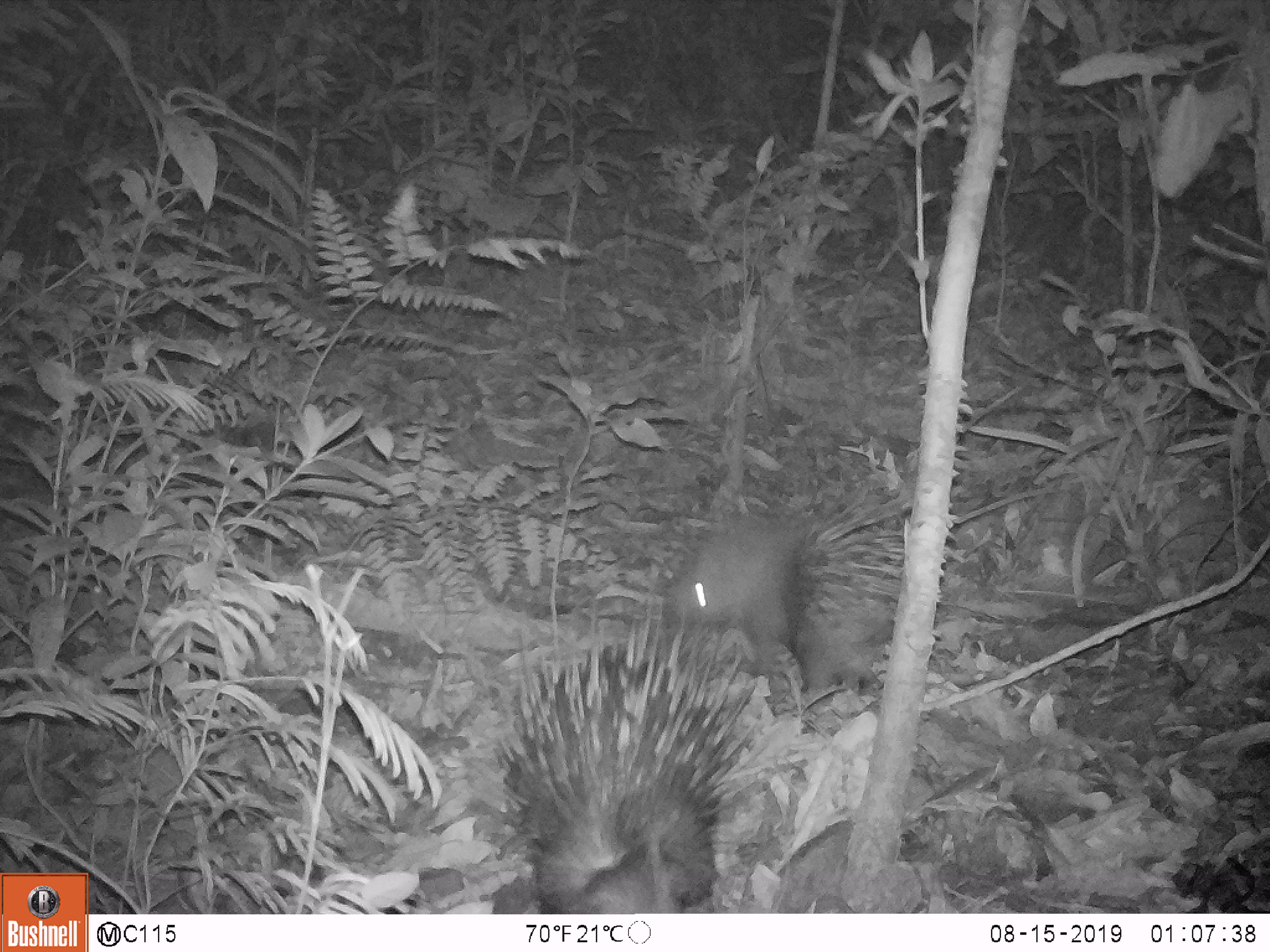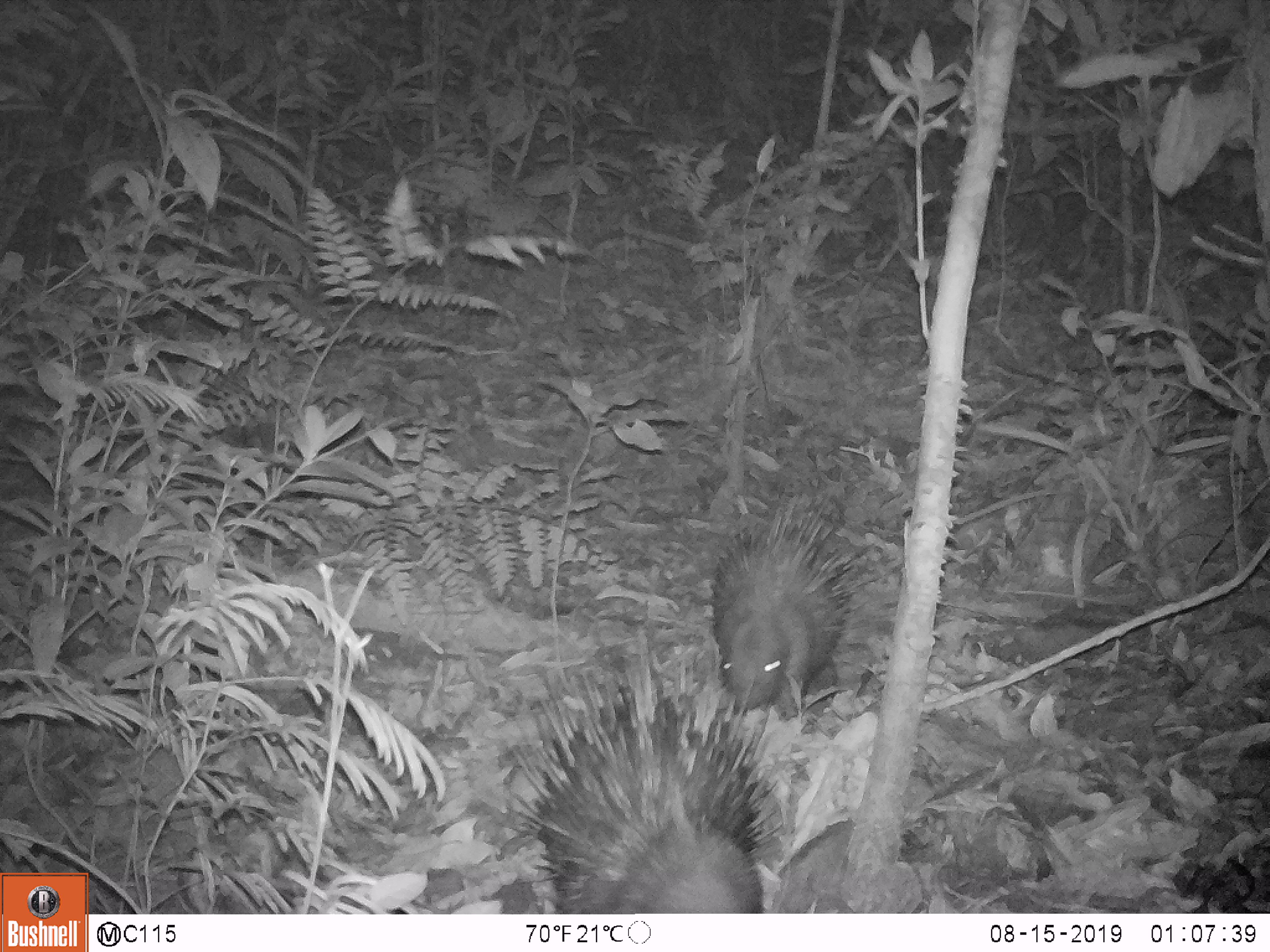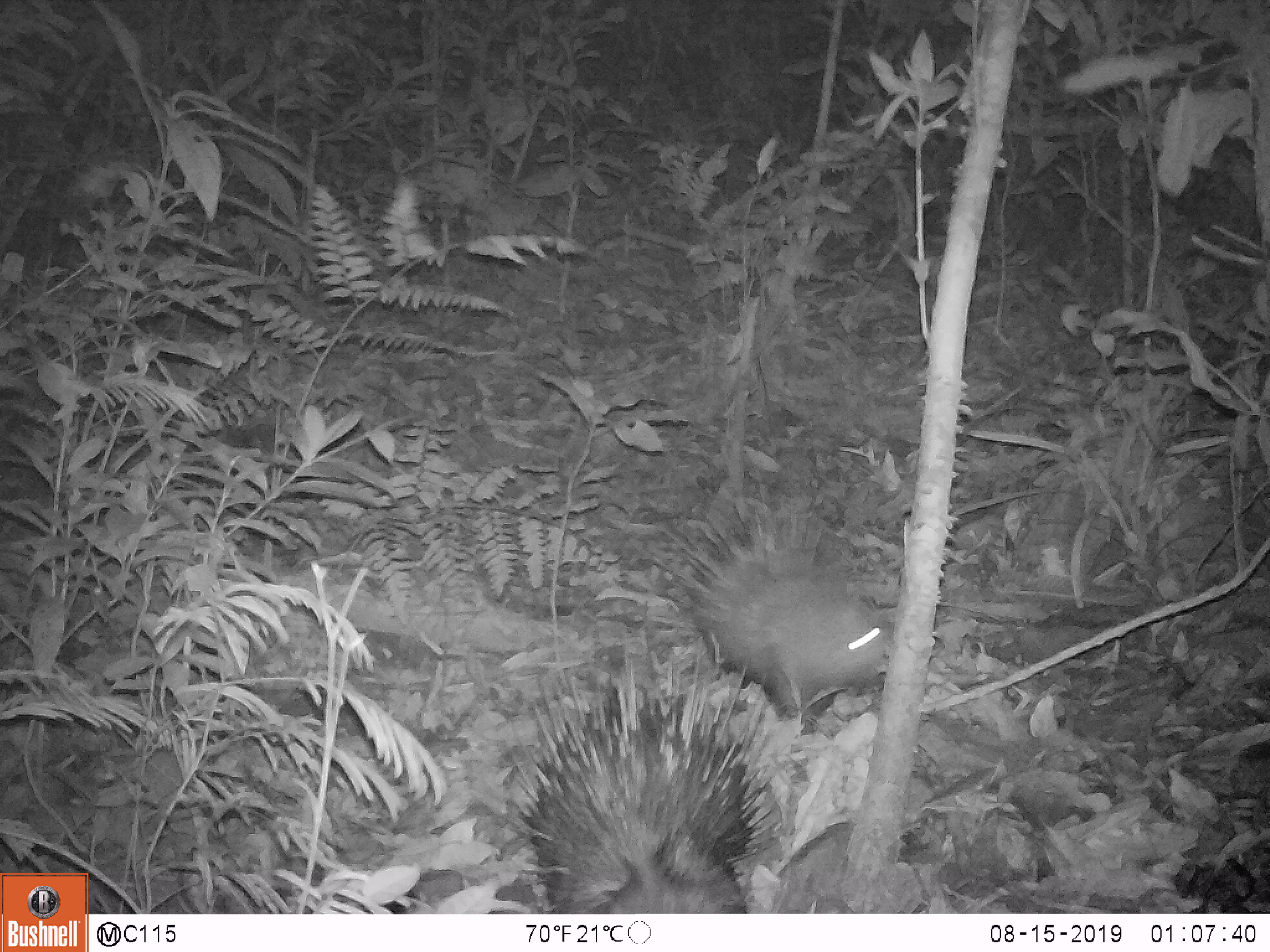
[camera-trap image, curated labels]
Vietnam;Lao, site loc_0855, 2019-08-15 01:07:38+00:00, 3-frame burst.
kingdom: Animalia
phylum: Chordata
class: Mammalia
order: Rodentia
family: Hystricidae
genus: Hystrix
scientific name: Hystrix brachyura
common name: malayan porcupine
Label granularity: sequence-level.